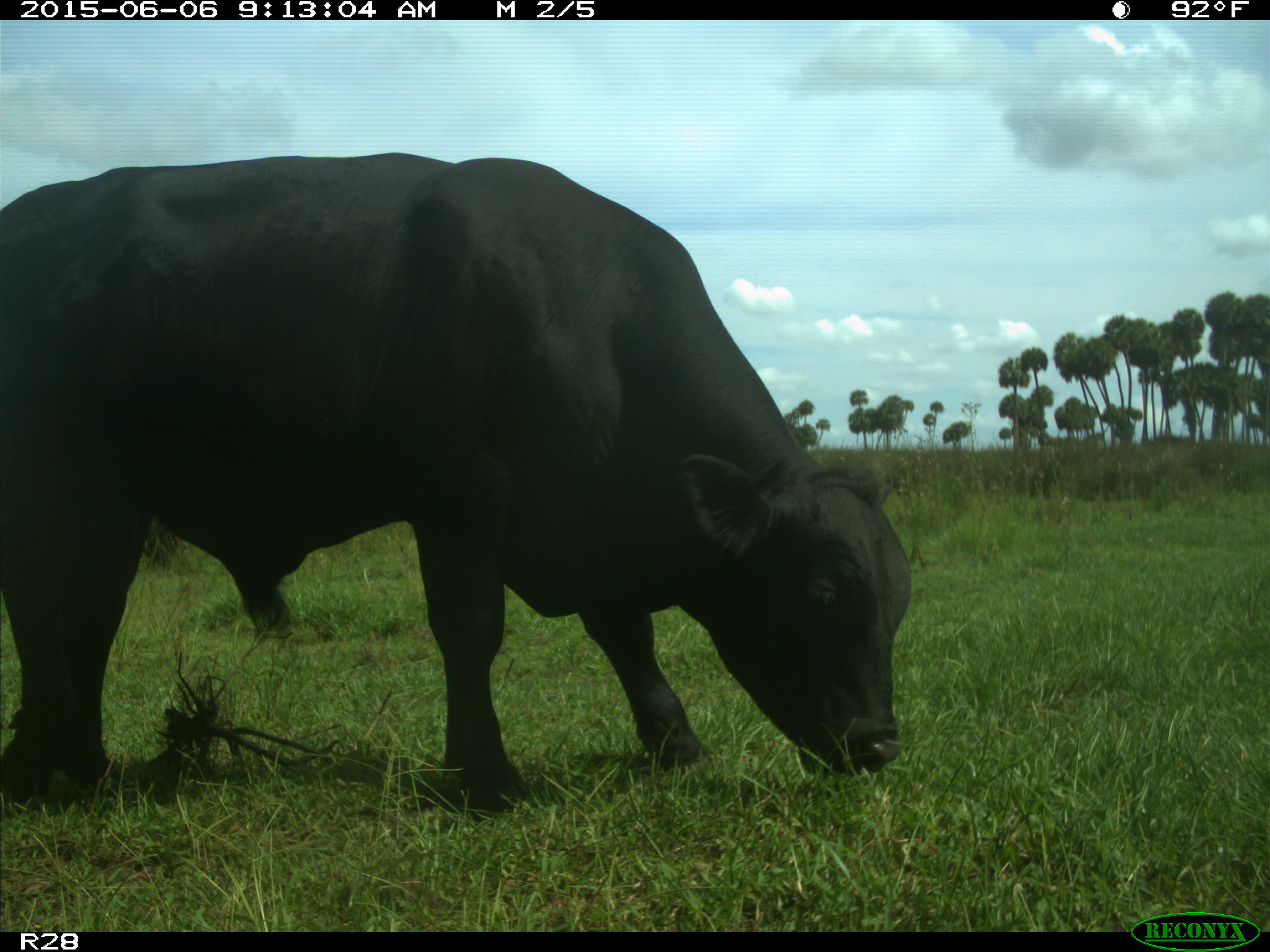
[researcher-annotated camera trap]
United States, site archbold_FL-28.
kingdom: Animalia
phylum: Chordata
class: Mammalia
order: Artiodactyla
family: Bovidae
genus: Bos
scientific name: Bos taurus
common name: domestic cow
Bos taurus (domestic cow).